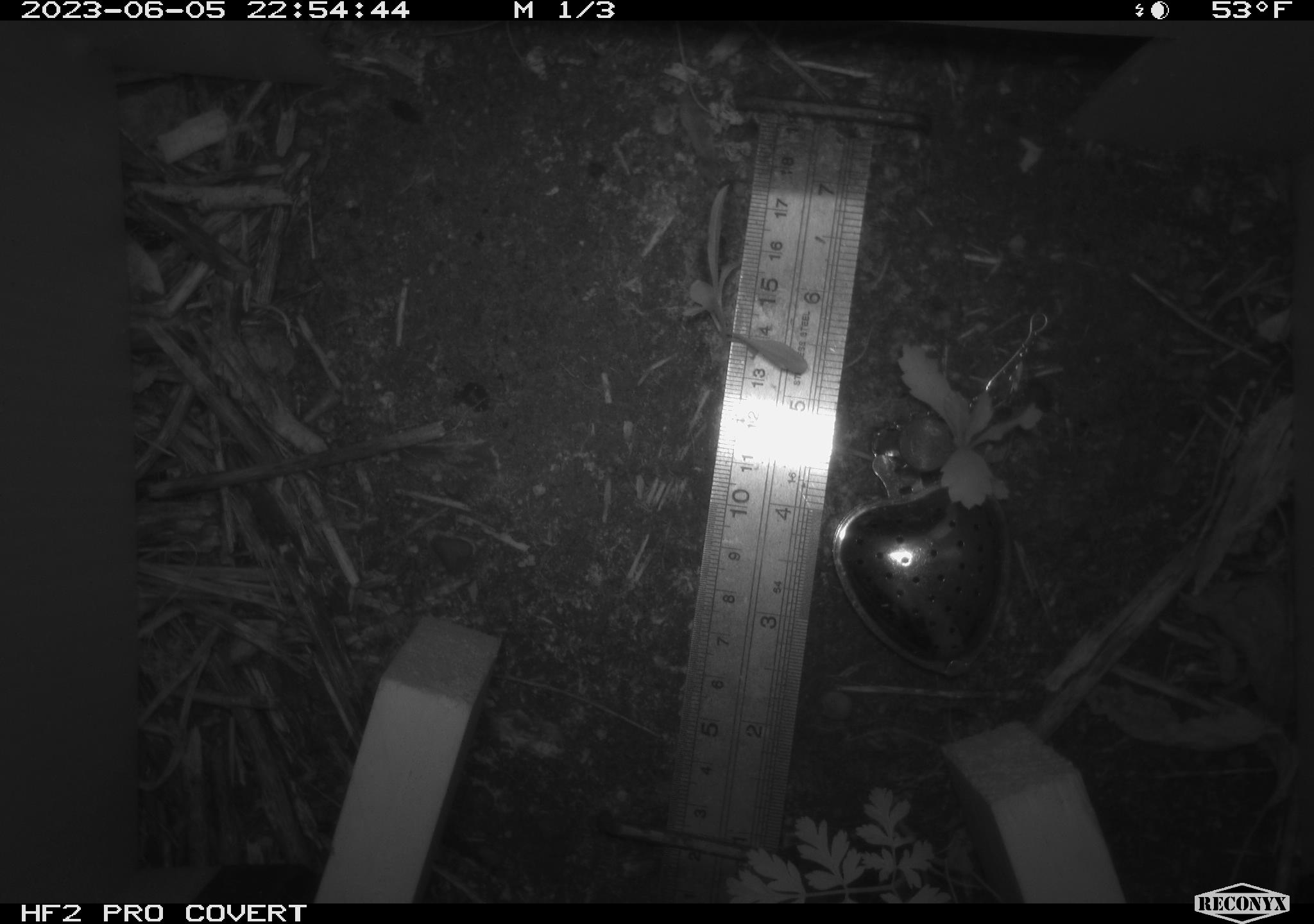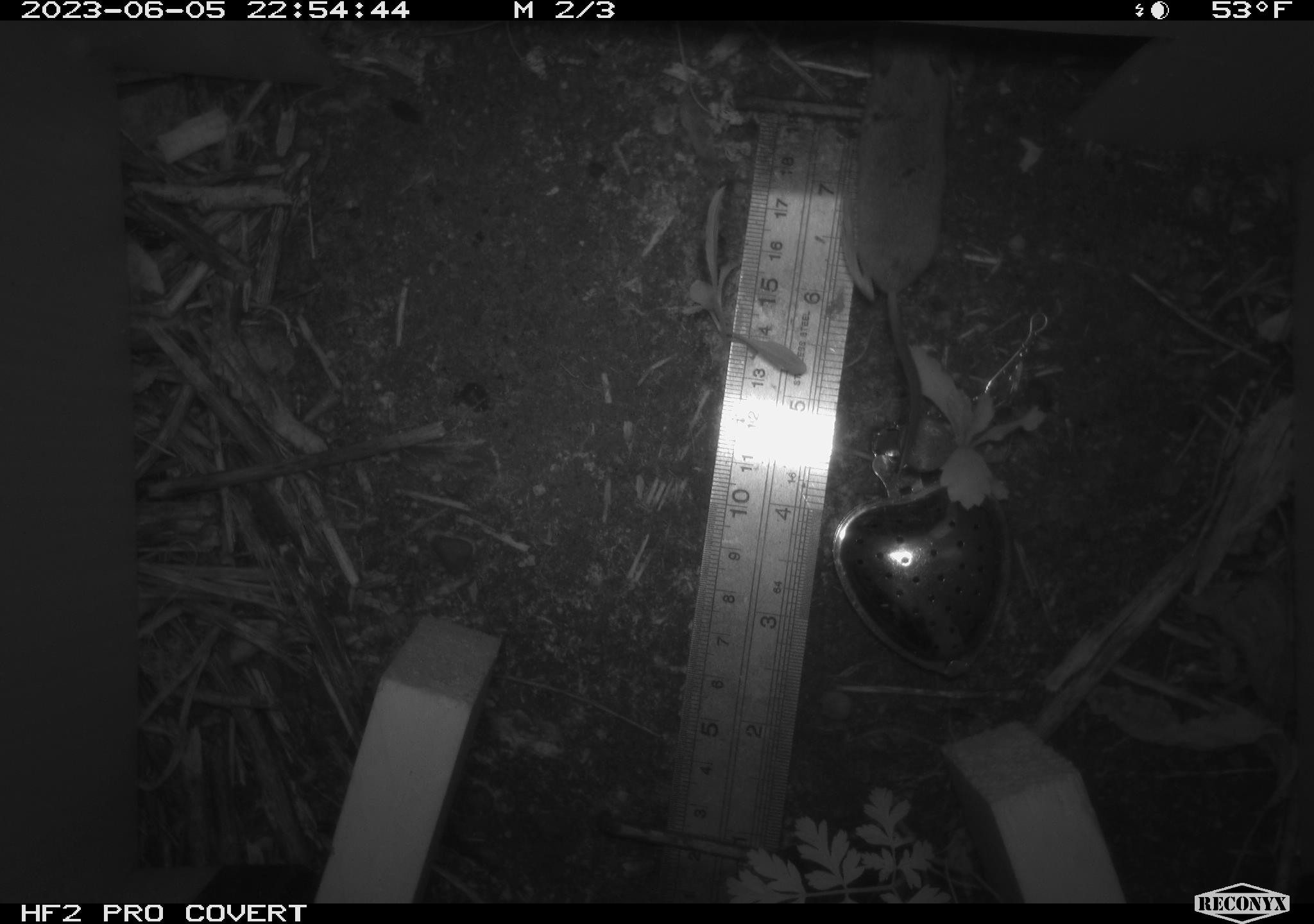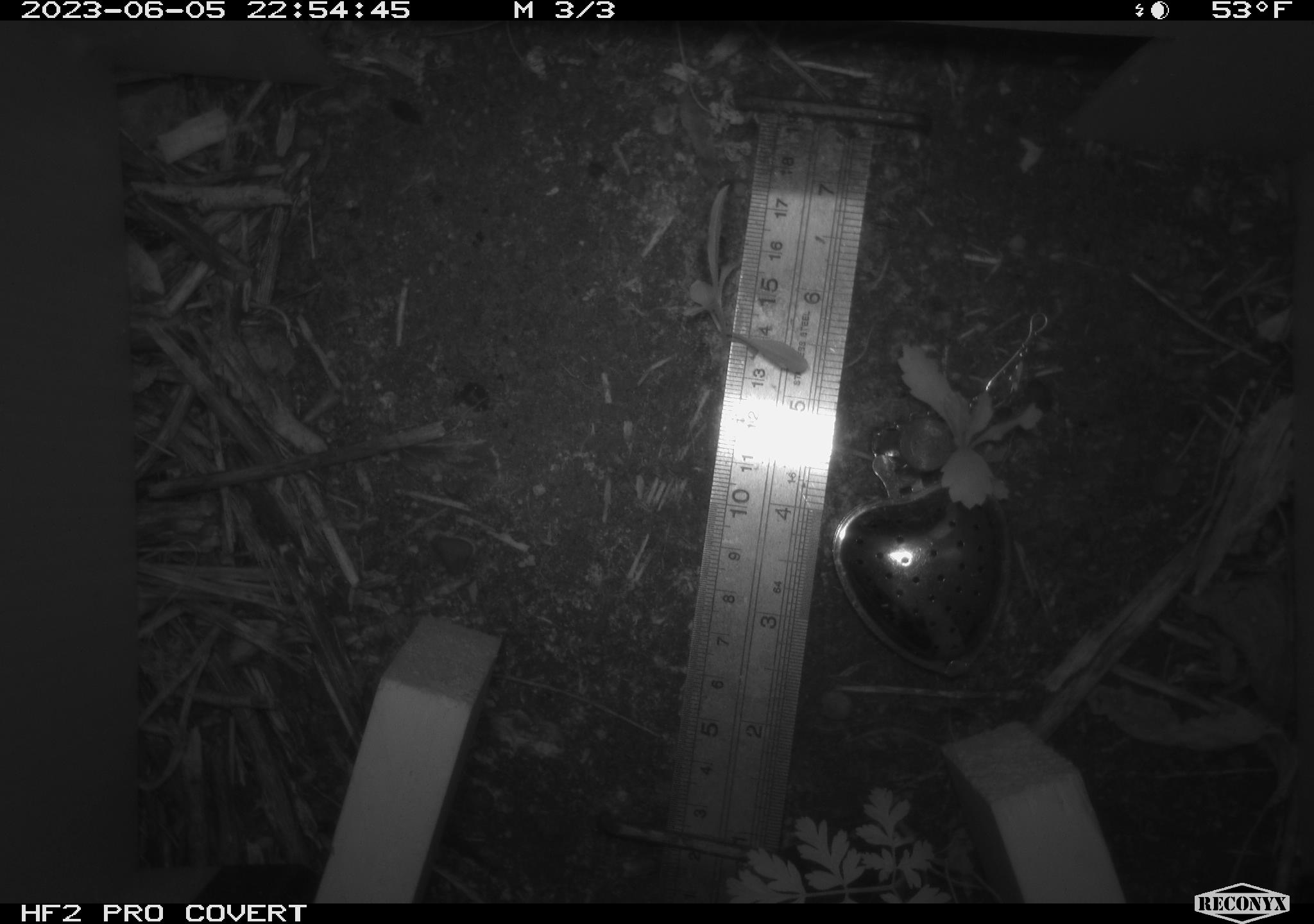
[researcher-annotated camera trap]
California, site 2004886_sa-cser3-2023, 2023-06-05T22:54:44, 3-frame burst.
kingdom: Animalia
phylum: Chordata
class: Mammalia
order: Eulipotyphla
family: Soricidae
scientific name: Soricidae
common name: shrews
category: soricidae family